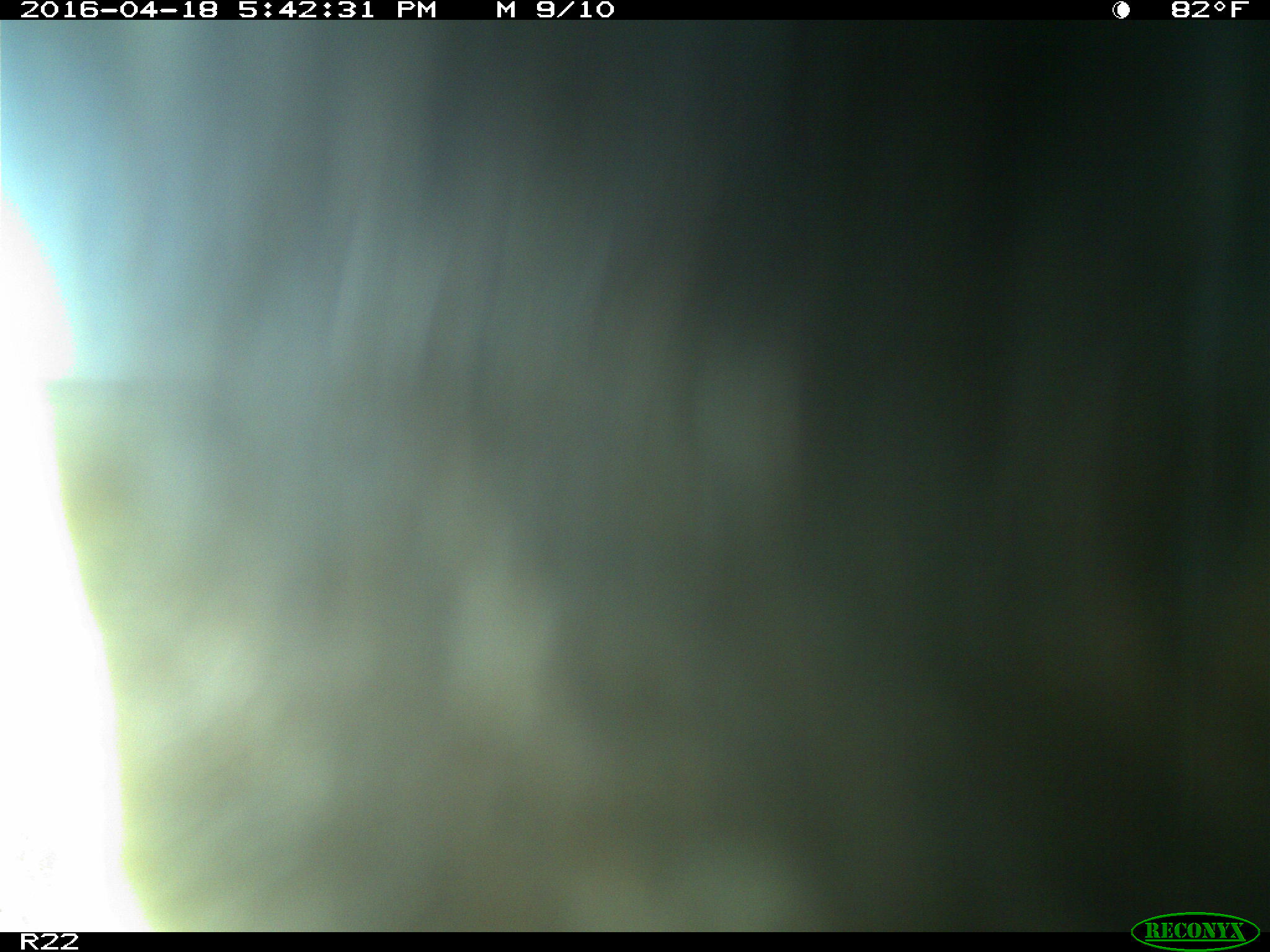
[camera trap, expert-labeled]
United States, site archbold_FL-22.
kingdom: Animalia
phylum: Chordata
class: Mammalia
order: Artiodactyla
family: Bovidae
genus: Bos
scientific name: Bos taurus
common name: domestic cow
Bos taurus (domestic cow).